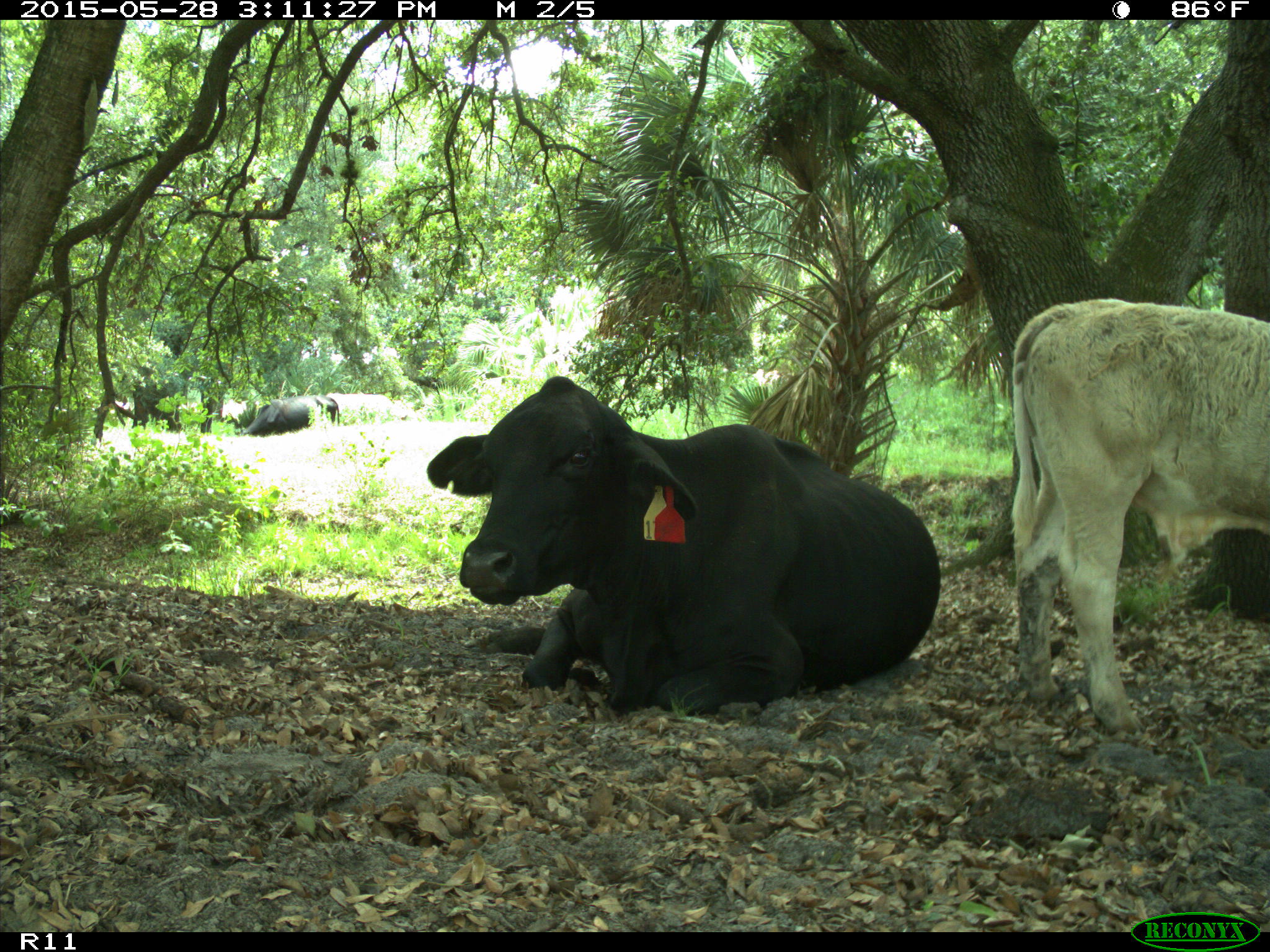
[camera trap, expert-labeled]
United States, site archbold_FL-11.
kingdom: Animalia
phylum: Chordata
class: Mammalia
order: Artiodactyla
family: Bovidae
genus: Bos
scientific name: Bos taurus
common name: domestic cow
Bos taurus (domestic cow).